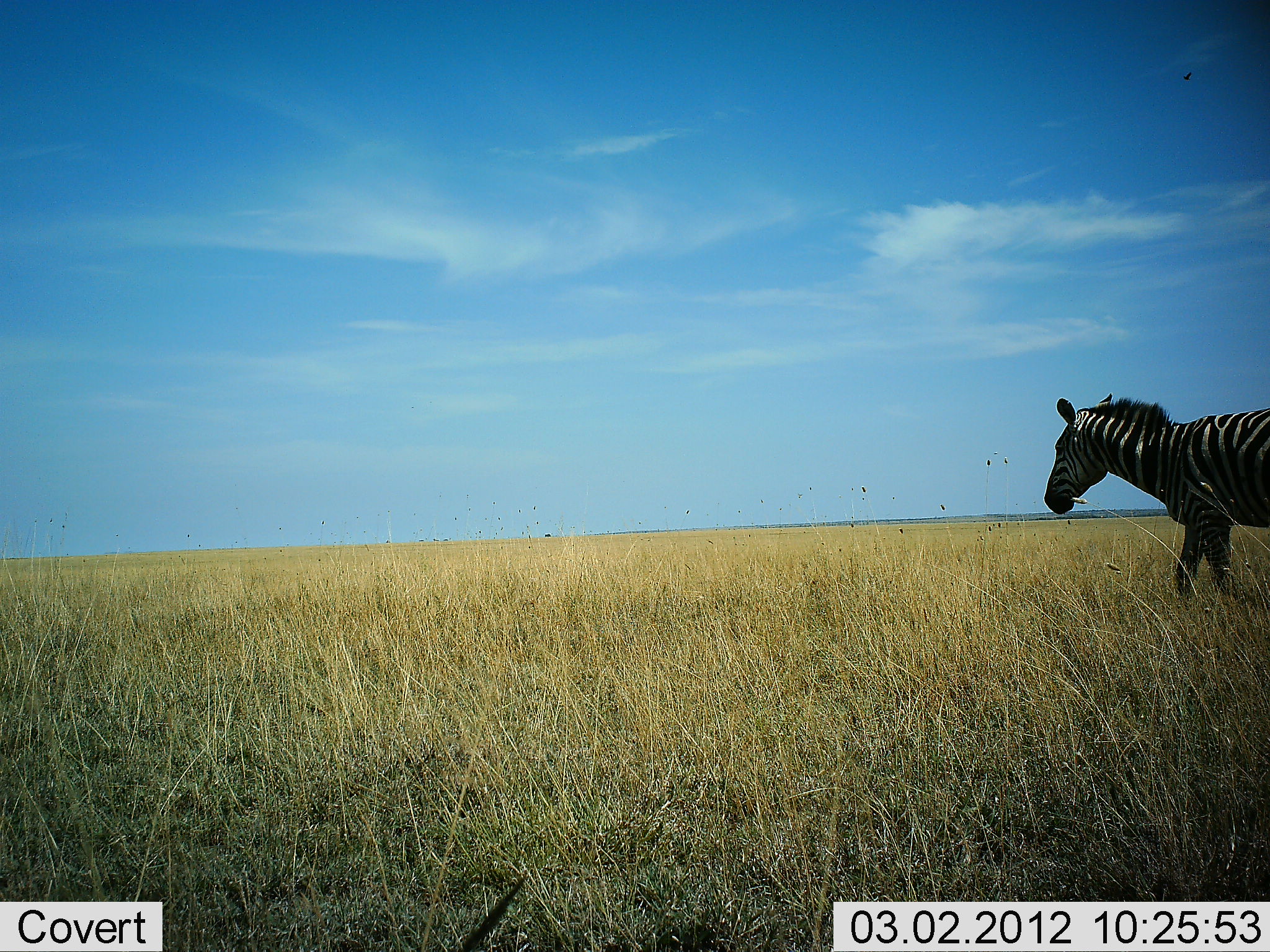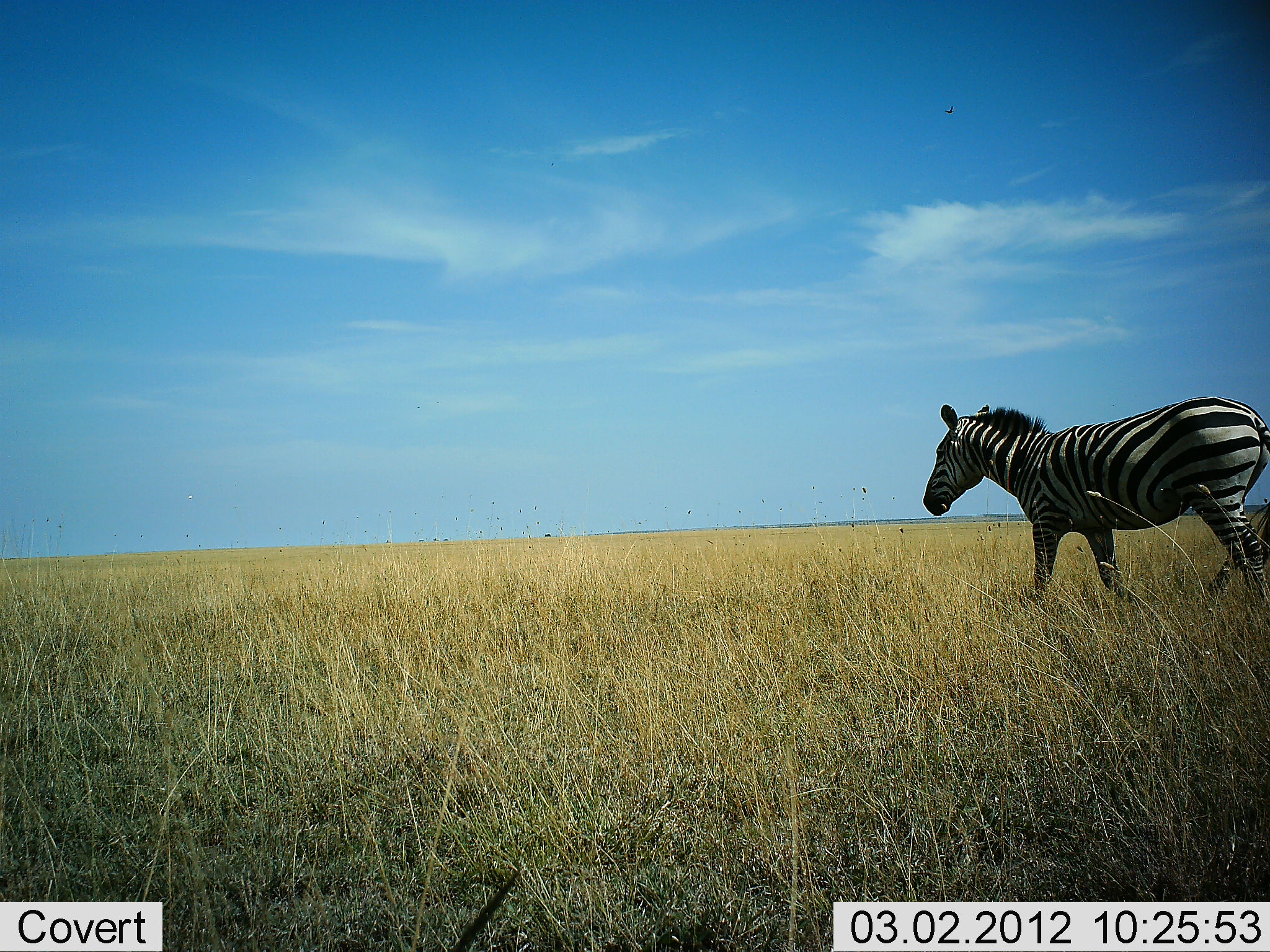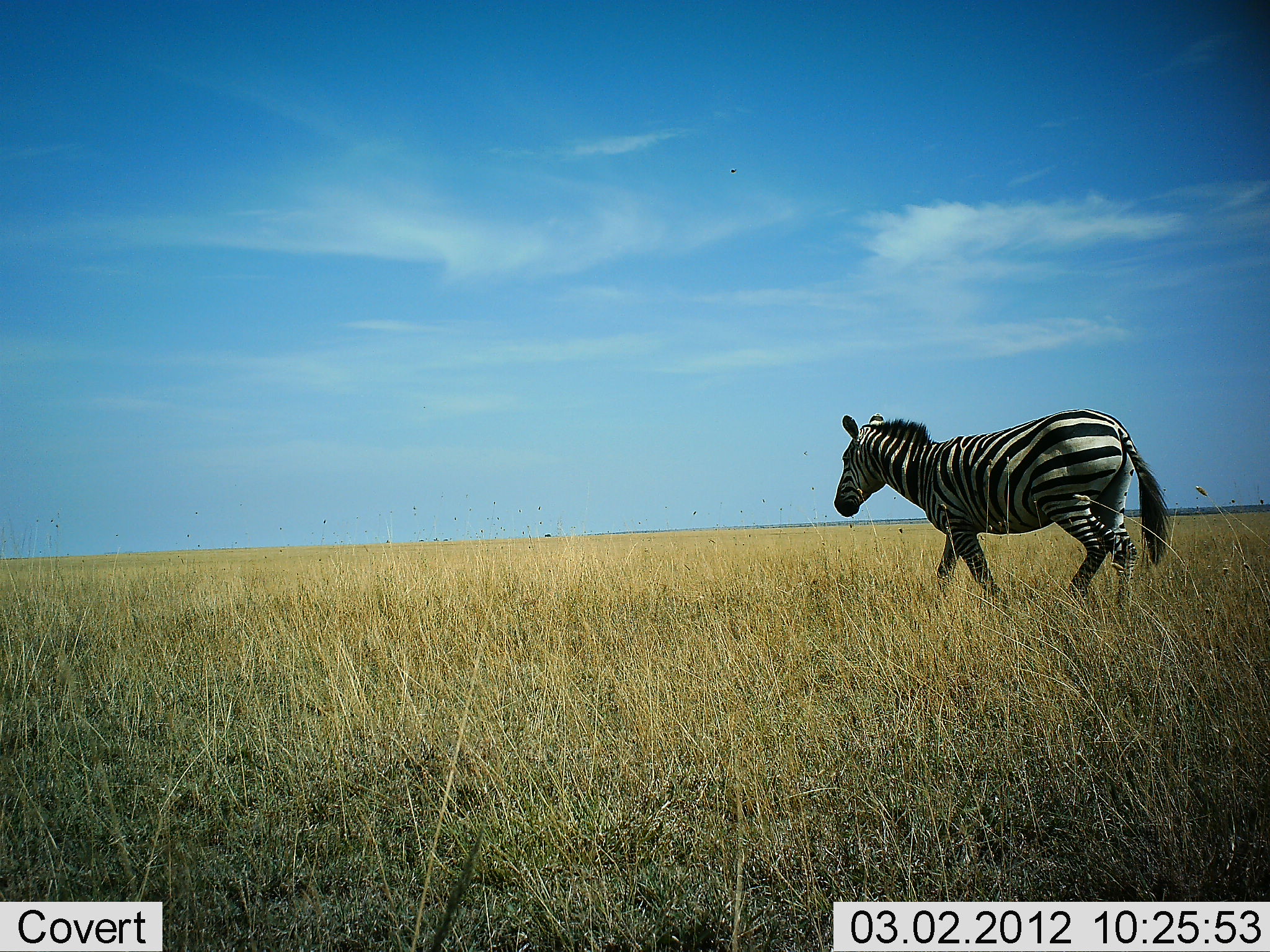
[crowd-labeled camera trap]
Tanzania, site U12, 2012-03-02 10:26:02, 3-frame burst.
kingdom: Animalia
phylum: Chordata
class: Mammalia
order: Perissodactyla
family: Equidae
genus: Equus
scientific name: Equus quagga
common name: plains zebra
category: zebra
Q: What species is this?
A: Zebra (plains zebra) (Equus quagga).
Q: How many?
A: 1.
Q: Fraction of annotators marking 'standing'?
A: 0%.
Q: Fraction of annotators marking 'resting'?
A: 0%.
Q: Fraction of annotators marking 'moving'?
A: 100%.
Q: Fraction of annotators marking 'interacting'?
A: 0%.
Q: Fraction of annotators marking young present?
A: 0%.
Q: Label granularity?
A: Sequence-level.